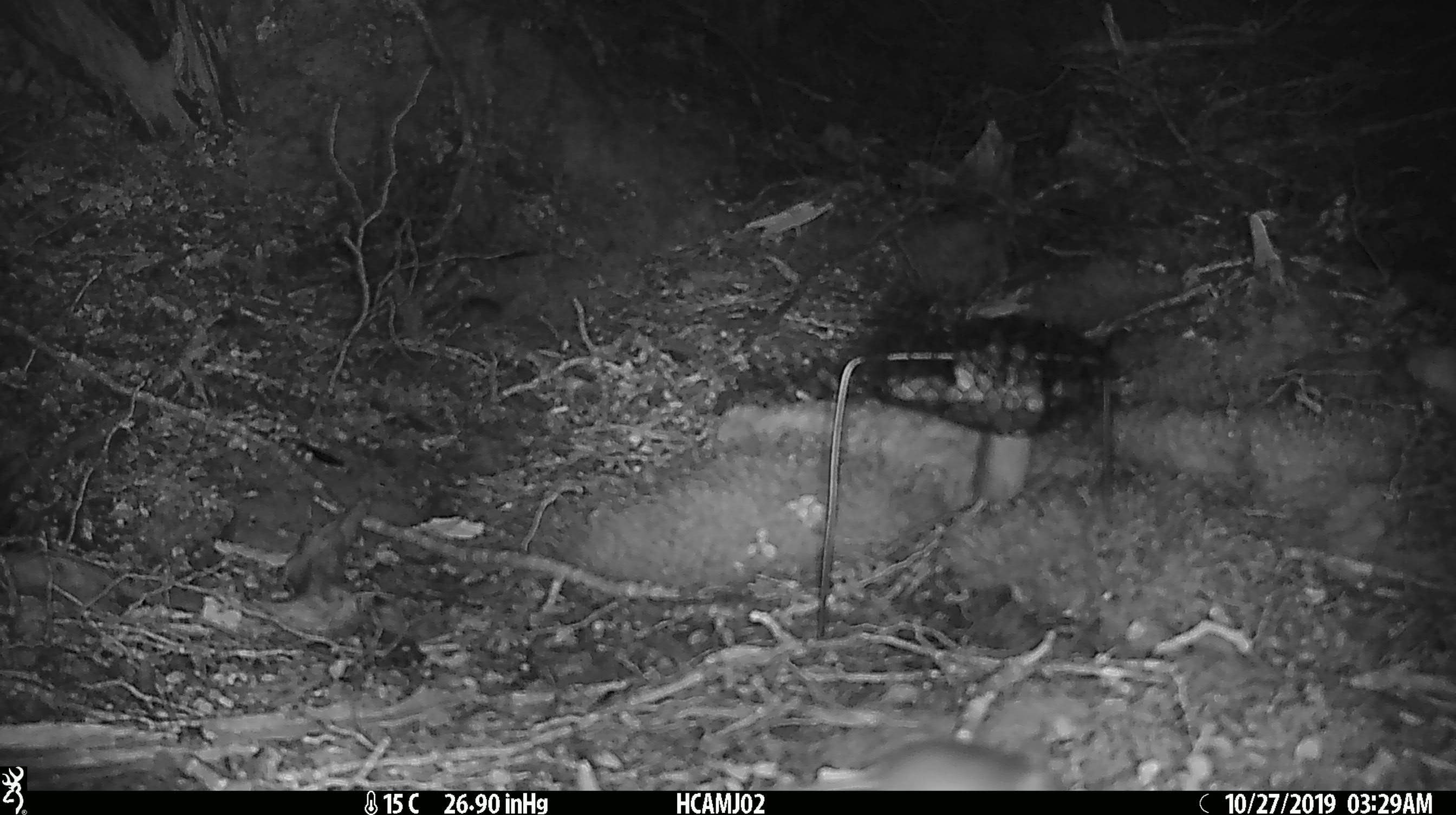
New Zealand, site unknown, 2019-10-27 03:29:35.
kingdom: Animalia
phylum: Chordata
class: Mammalia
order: Rodentia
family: Muridae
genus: Mus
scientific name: Mus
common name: mouse